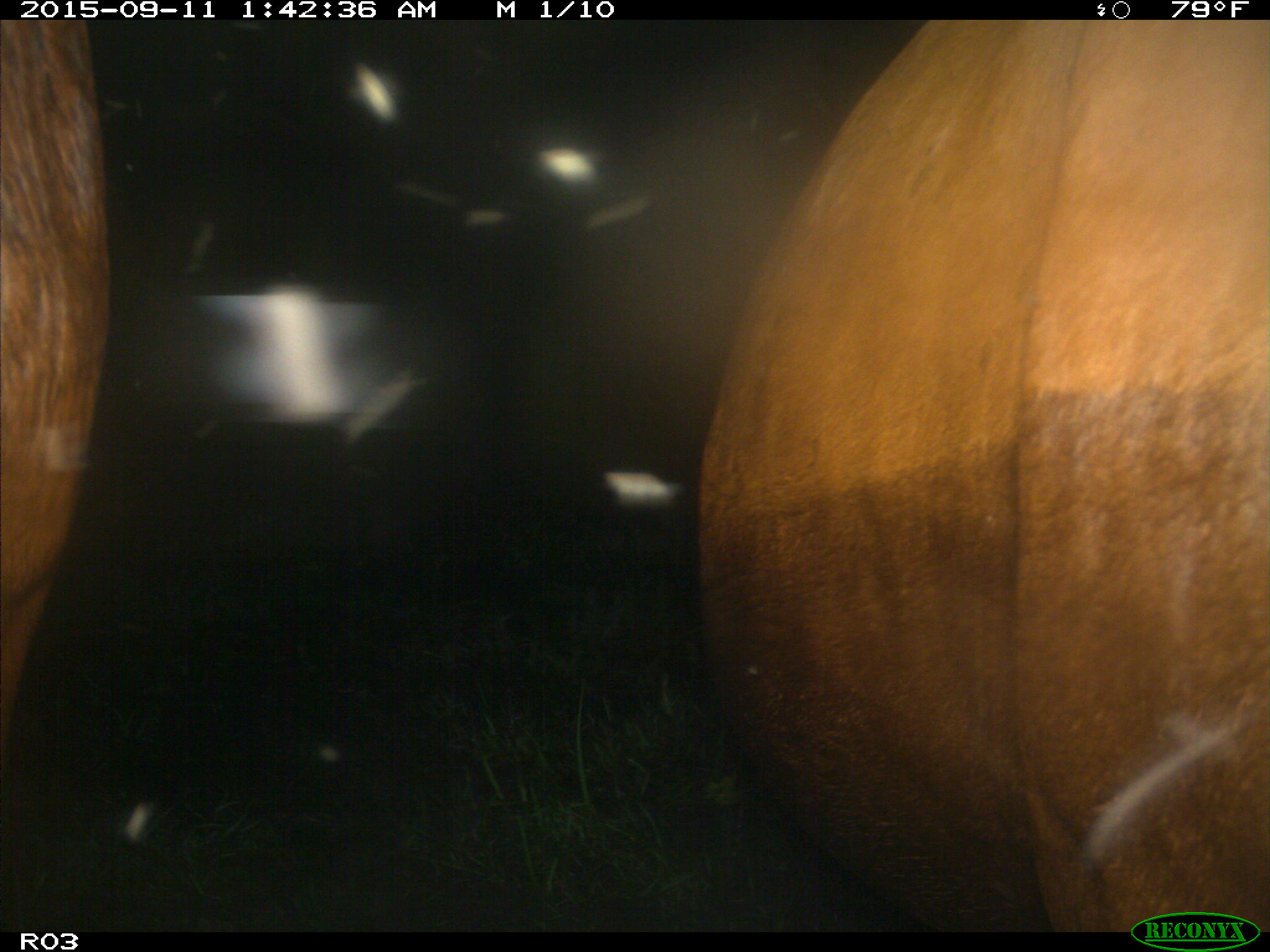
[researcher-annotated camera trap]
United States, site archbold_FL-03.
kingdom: Animalia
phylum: Chordata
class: Mammalia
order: Artiodactyla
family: Bovidae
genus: Bos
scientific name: Bos taurus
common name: domestic cow